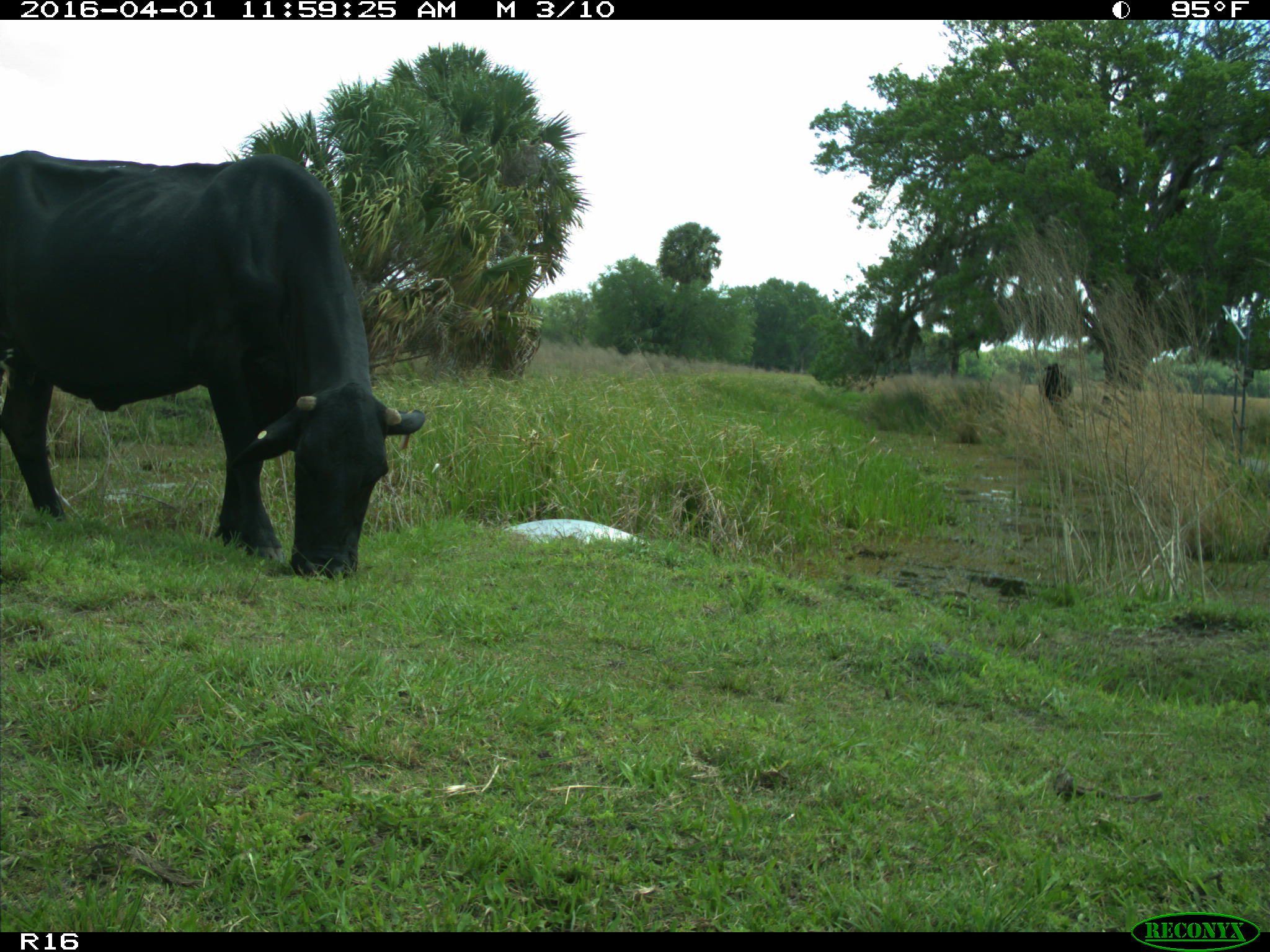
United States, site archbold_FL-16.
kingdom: Animalia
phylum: Chordata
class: Mammalia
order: Artiodactyla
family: Bovidae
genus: Bos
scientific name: Bos taurus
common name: domestic cow